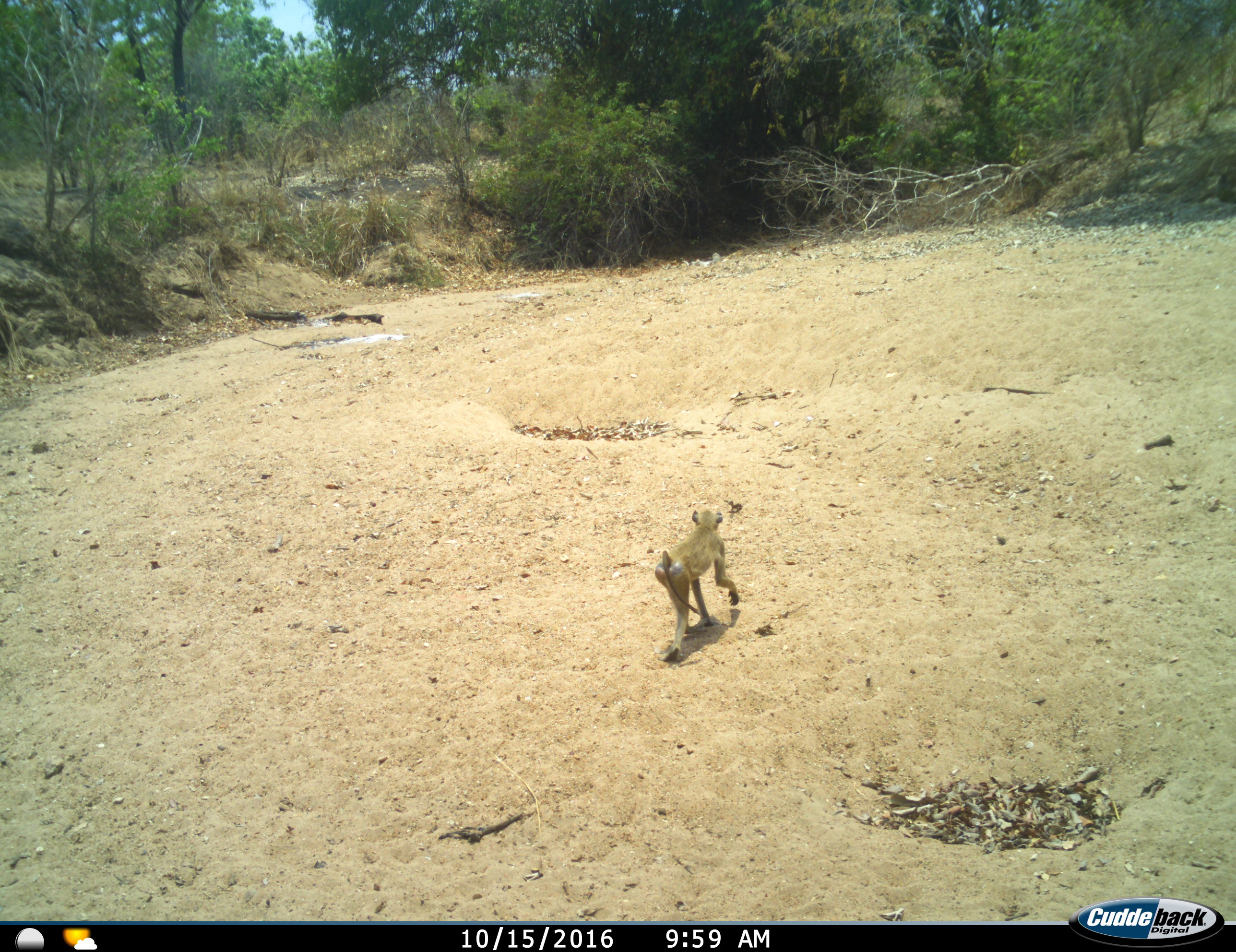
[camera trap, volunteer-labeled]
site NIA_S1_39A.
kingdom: Animalia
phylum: Chordata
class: Mammalia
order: Primates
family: Cercopithecidae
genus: Papio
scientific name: Papio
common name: baboon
Baboon (Papio), count 1. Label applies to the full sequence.